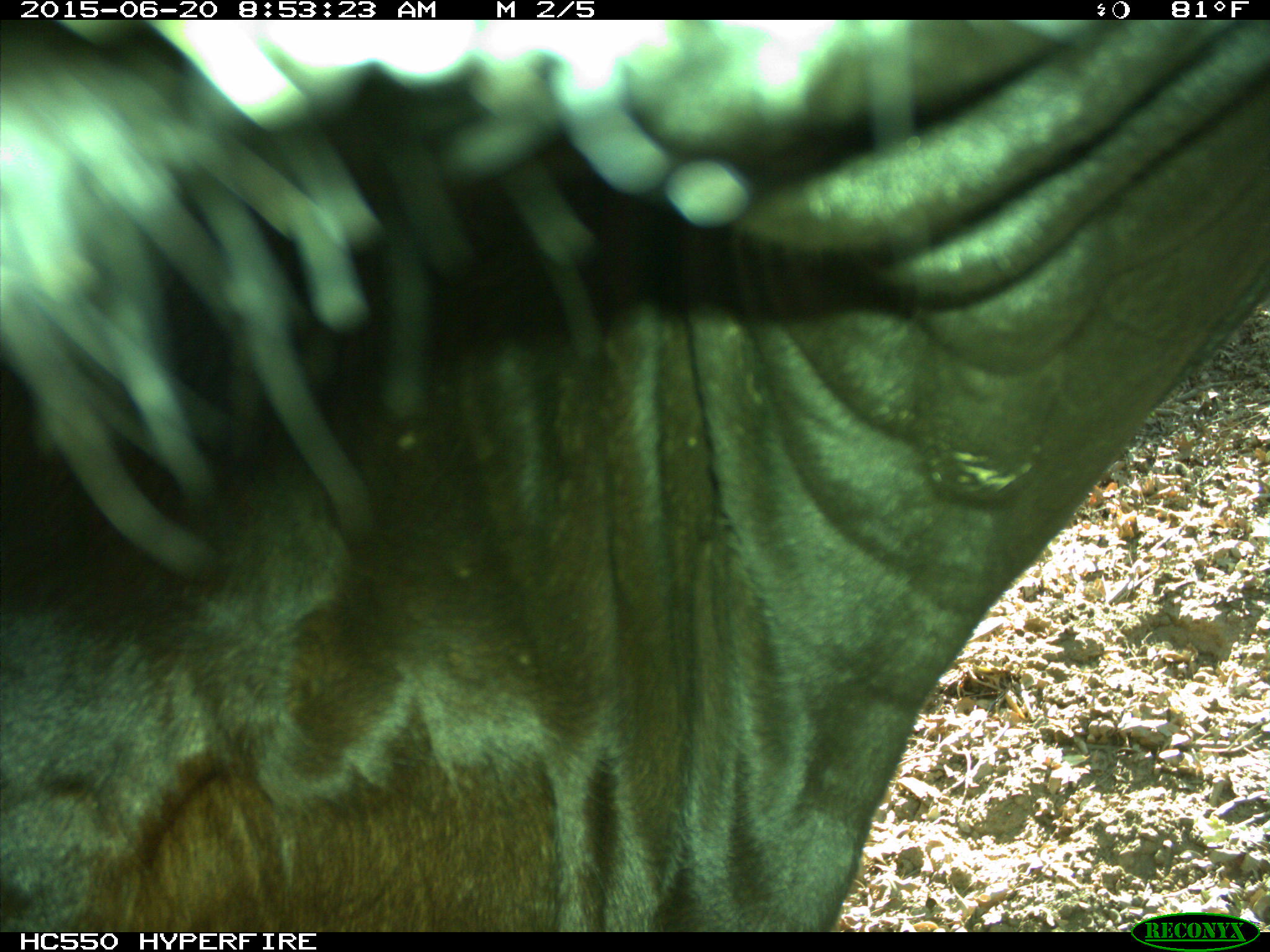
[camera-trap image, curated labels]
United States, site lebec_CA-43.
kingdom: Animalia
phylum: Chordata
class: Mammalia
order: Artiodactyla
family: Bovidae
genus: Bos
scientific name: Bos taurus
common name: domestic cow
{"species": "Bos taurus (domestic cow)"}